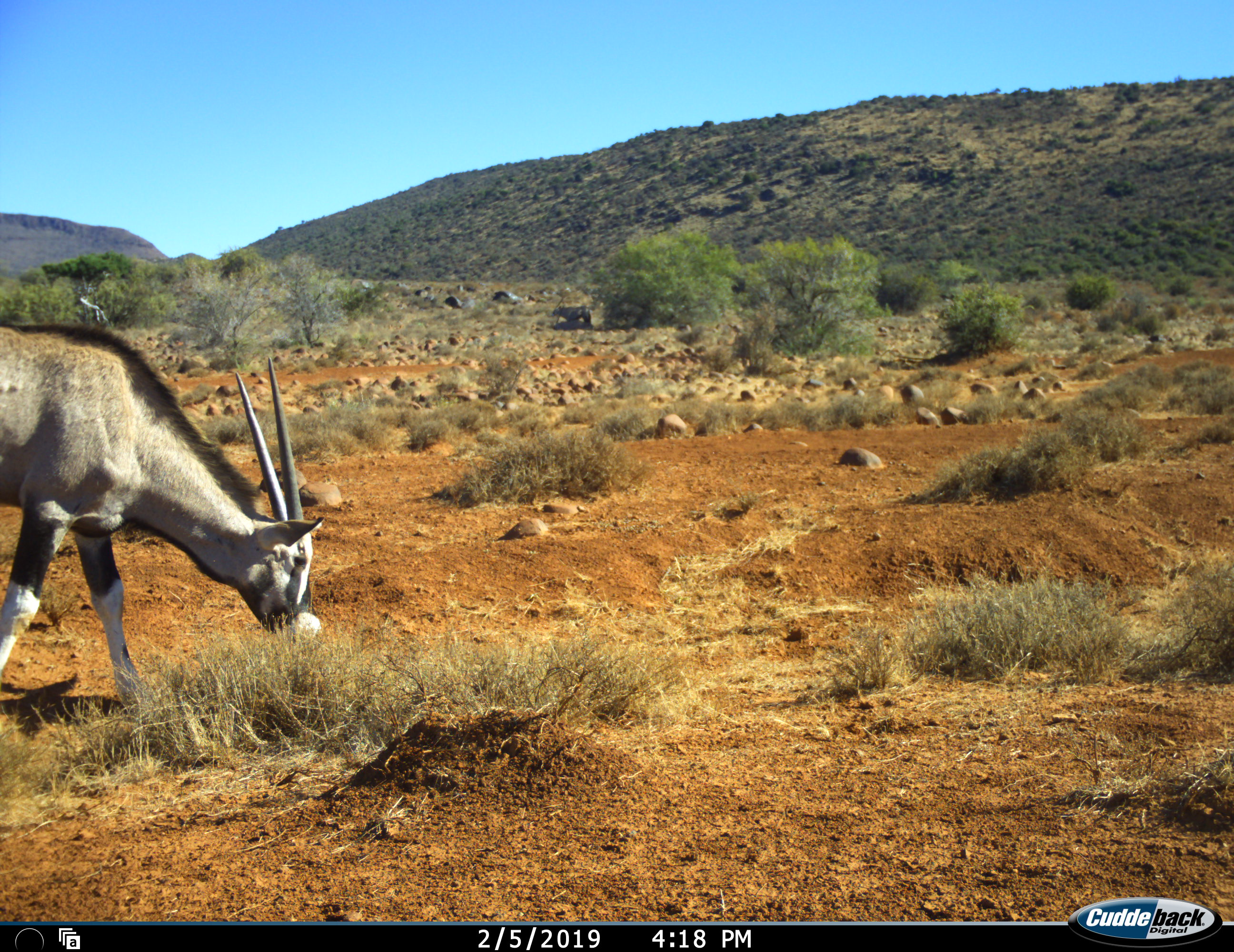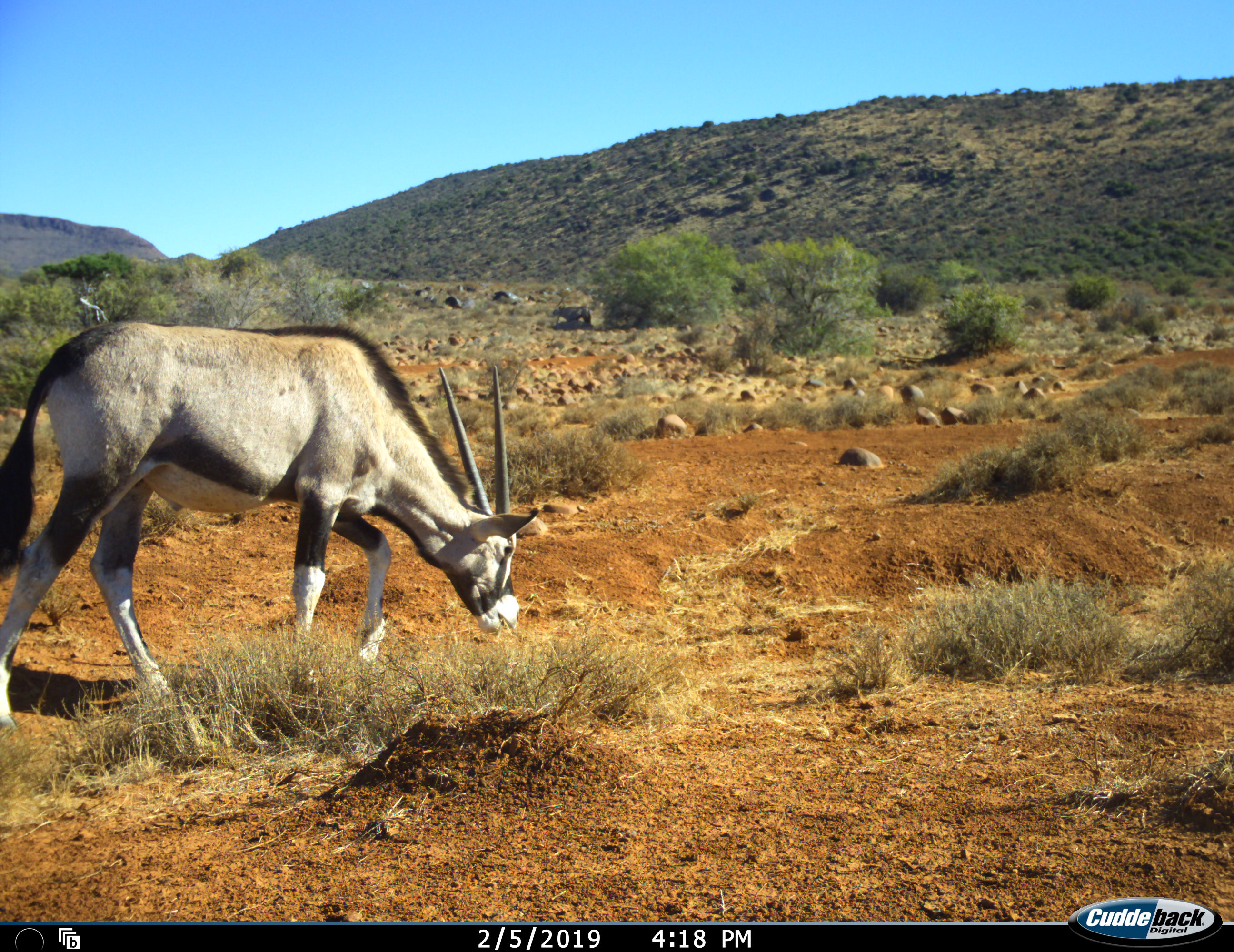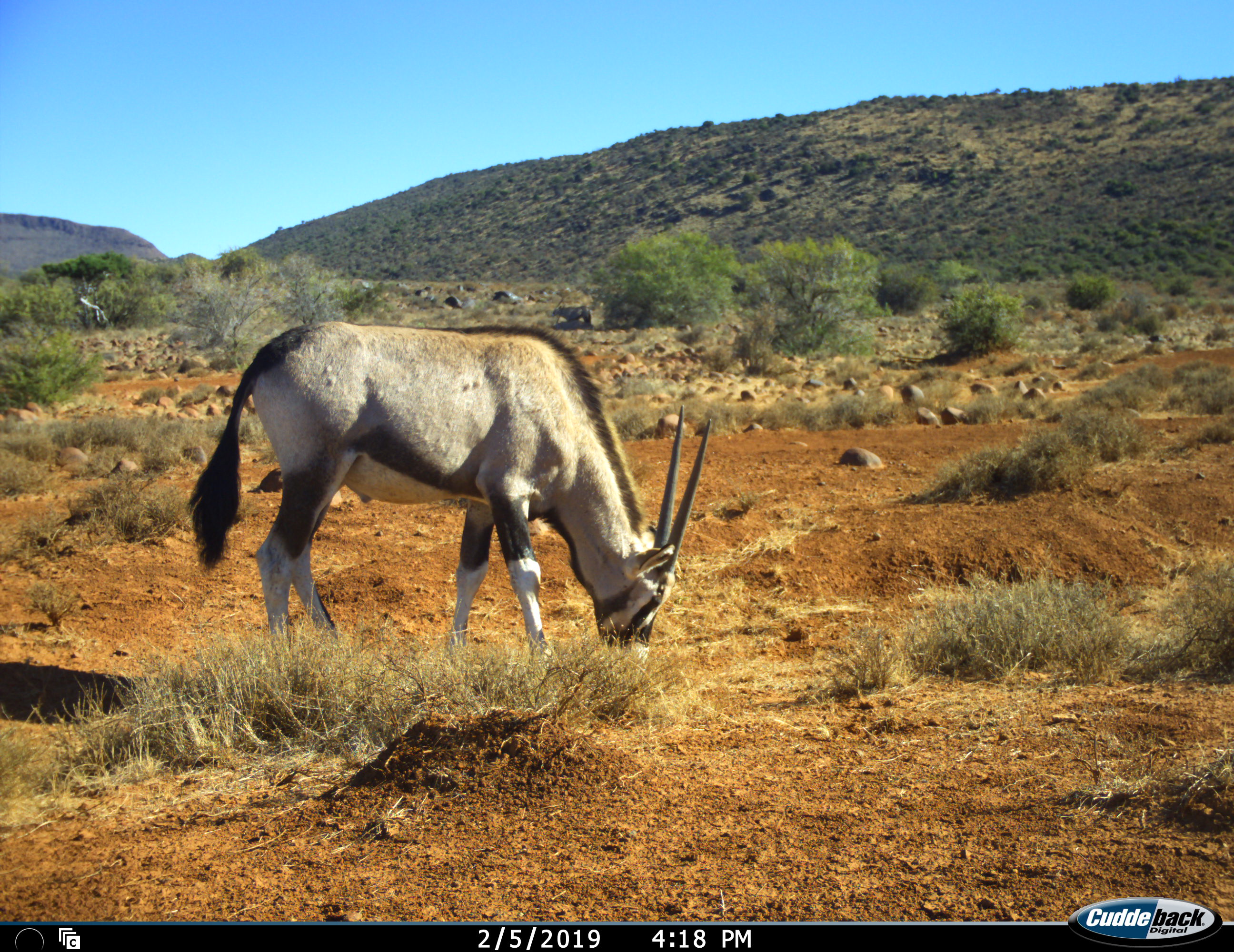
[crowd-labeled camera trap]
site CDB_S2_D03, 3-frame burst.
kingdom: Animalia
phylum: Chordata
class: Mammalia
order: Artiodactyla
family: Bovidae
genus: Oryx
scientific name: Oryx gazella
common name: gemsbok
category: oryx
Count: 1.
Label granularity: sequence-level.